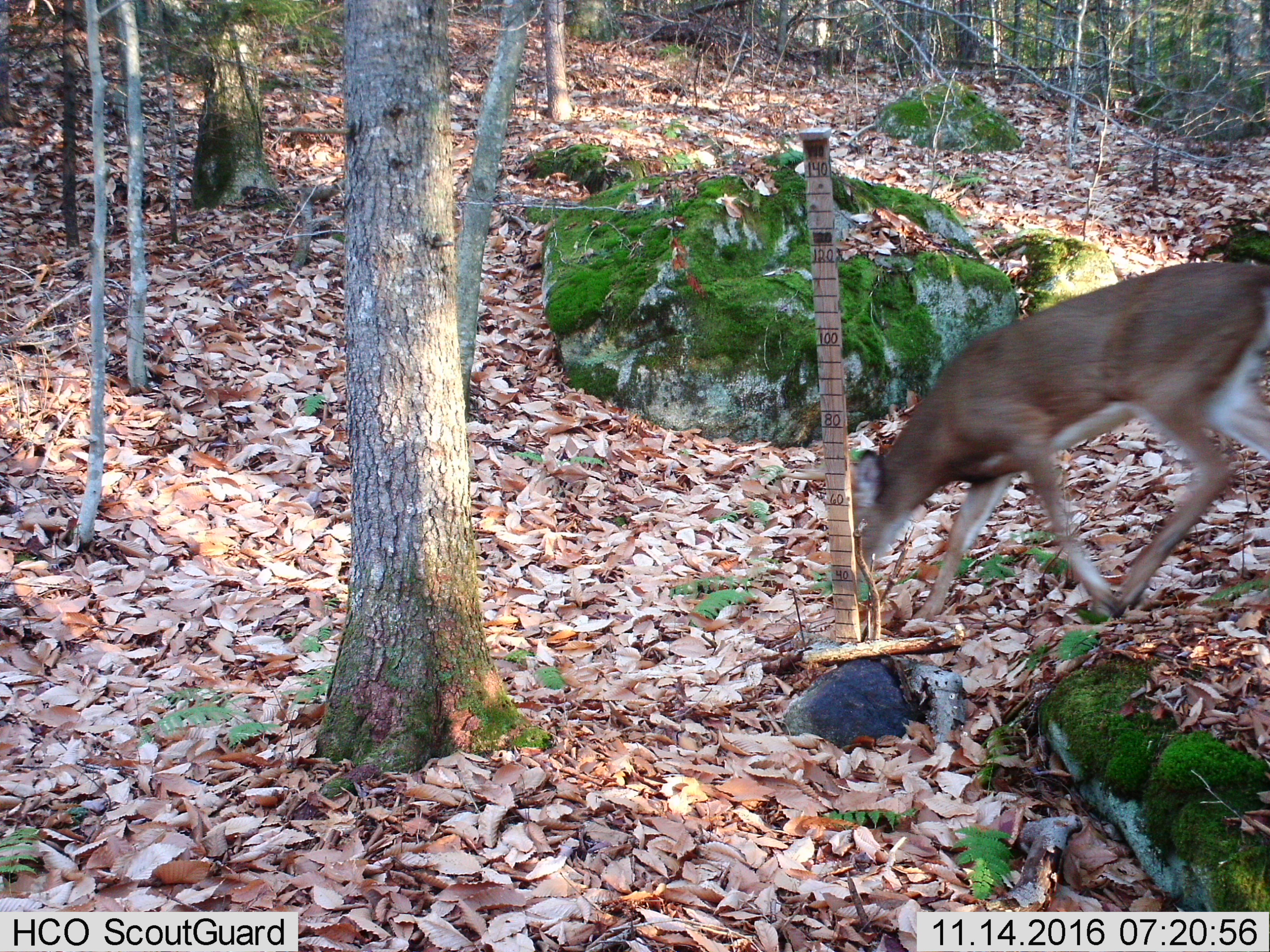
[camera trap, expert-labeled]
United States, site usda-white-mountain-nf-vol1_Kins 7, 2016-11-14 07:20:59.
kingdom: Animalia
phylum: Chordata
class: Mammalia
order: Artiodactyla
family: Cervidae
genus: Odocoileus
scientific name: Odocoileus virginianus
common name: white-tailed deer